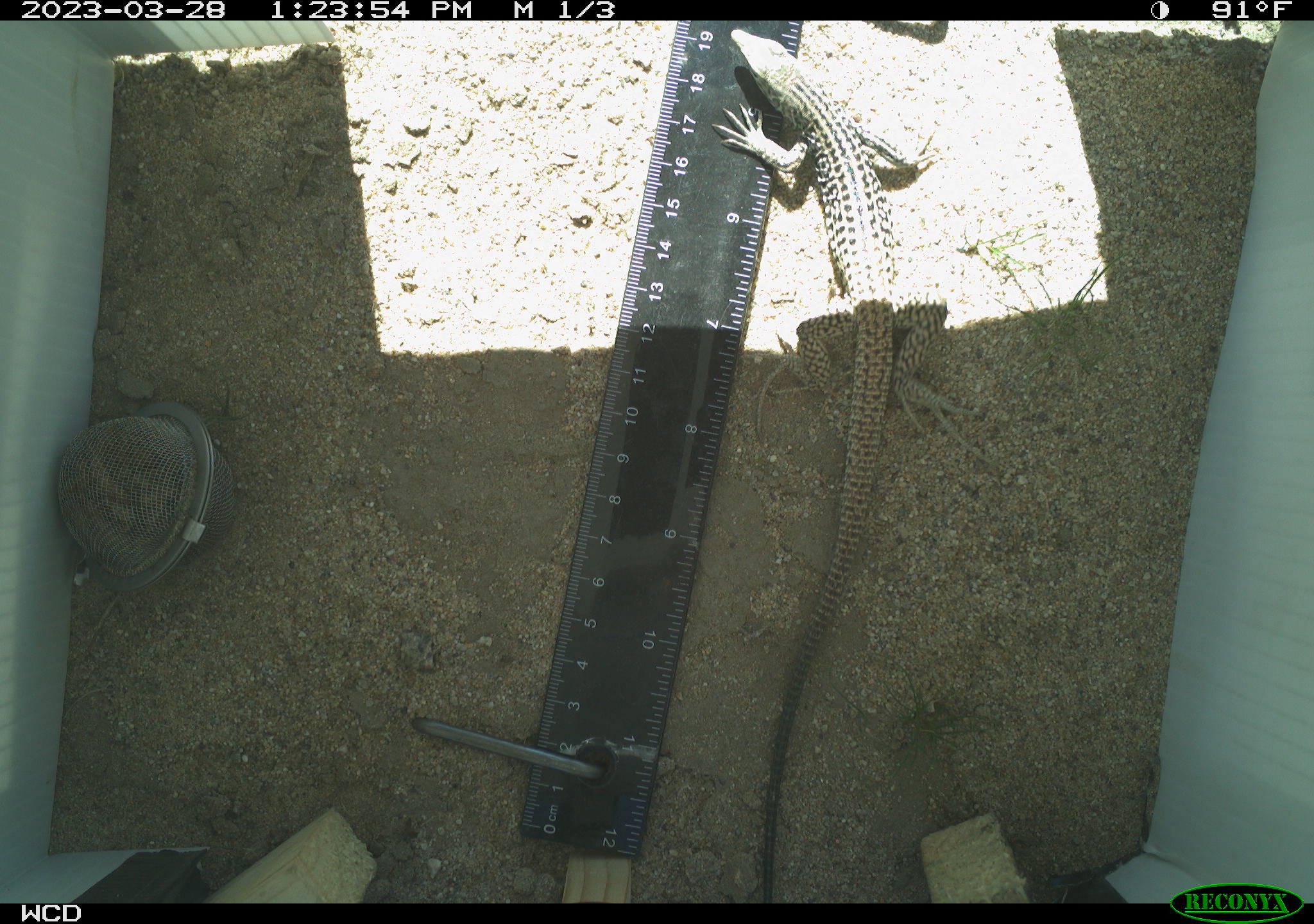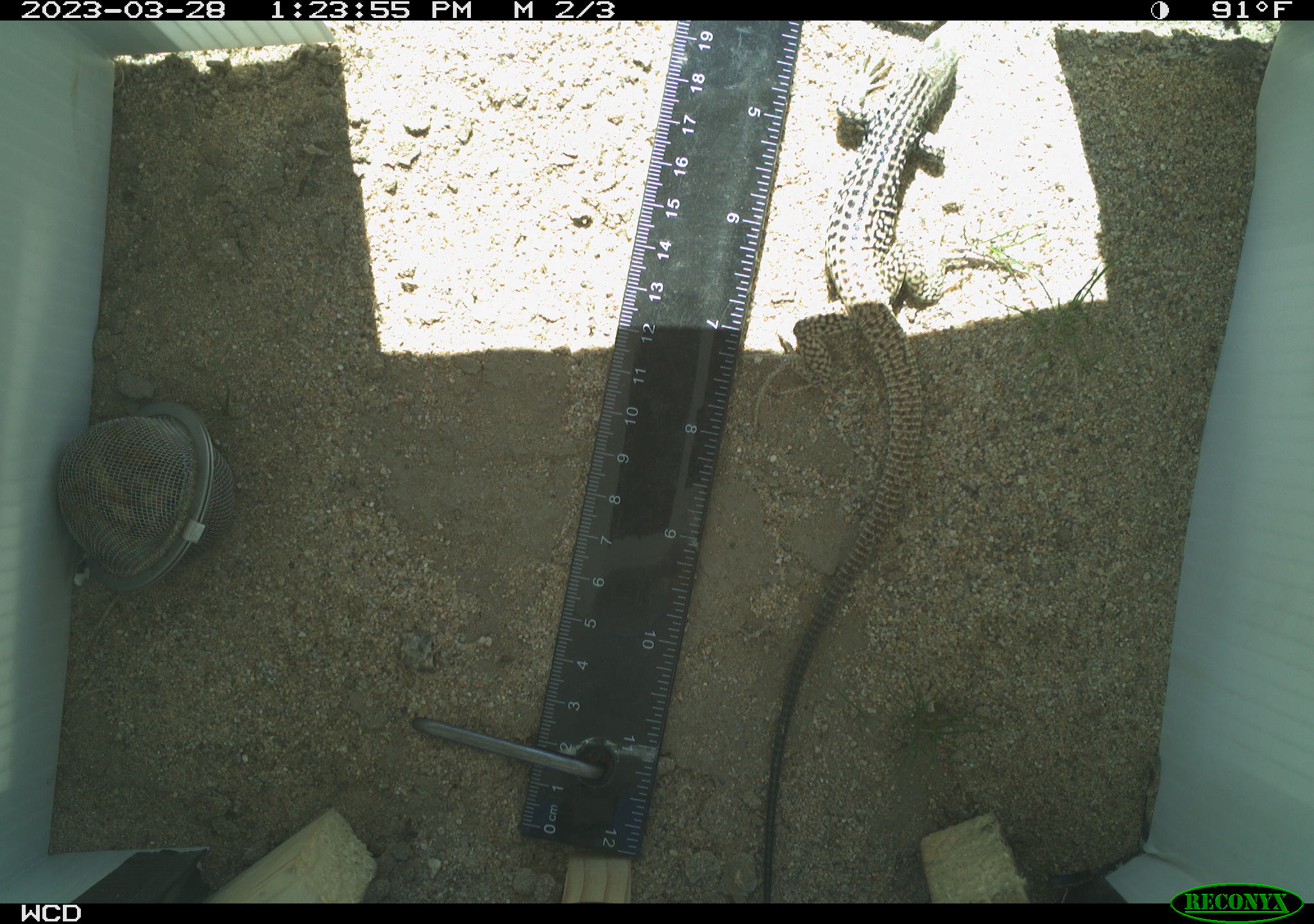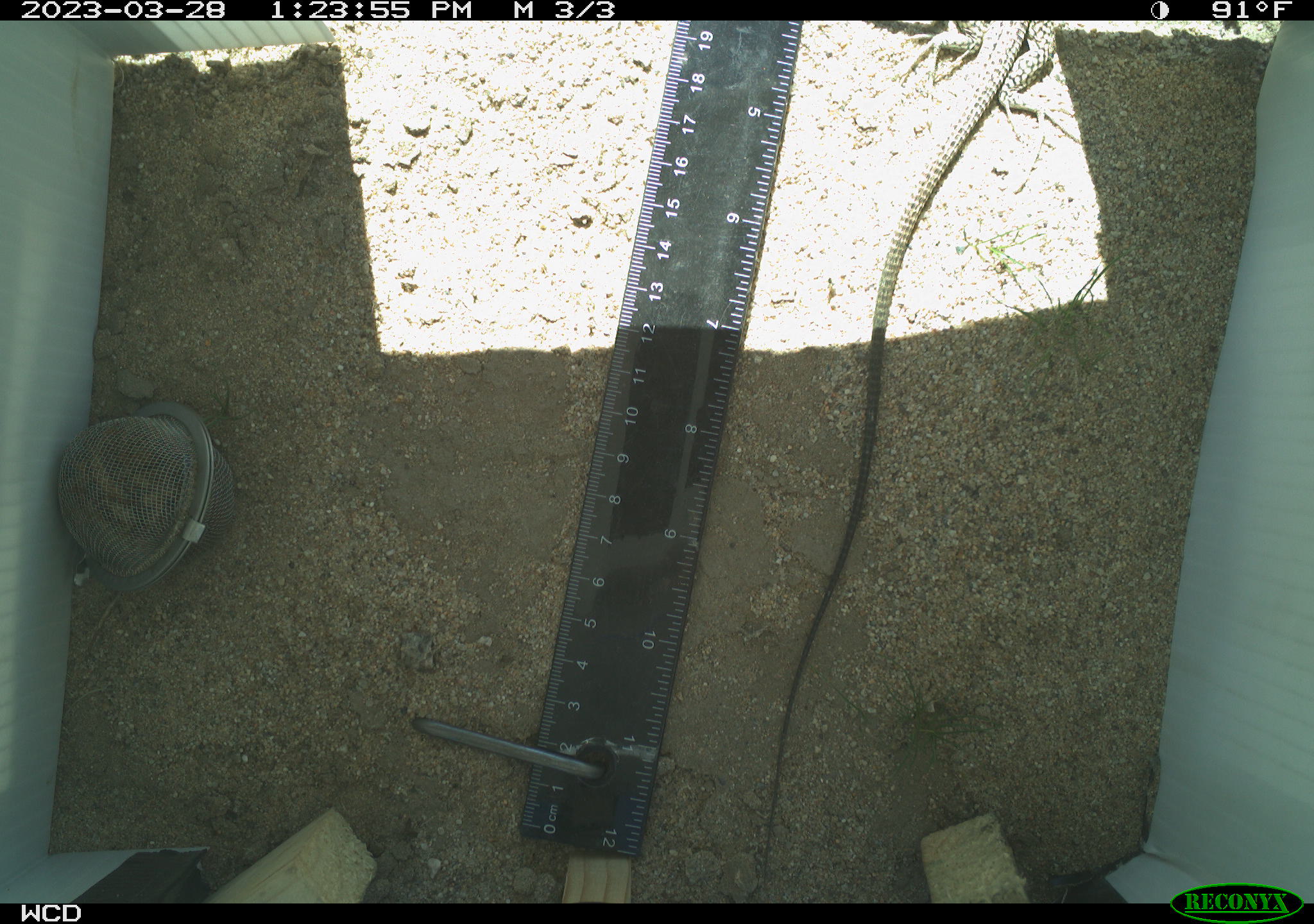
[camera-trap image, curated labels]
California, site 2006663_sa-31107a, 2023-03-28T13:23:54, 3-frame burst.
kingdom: Animalia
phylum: Chordata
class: Reptilia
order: Squamata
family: Teiidae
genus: Aspidoscelis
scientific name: Aspidoscelis tigris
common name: western whiptail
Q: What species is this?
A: Western whiptail (Aspidoscelis tigris).